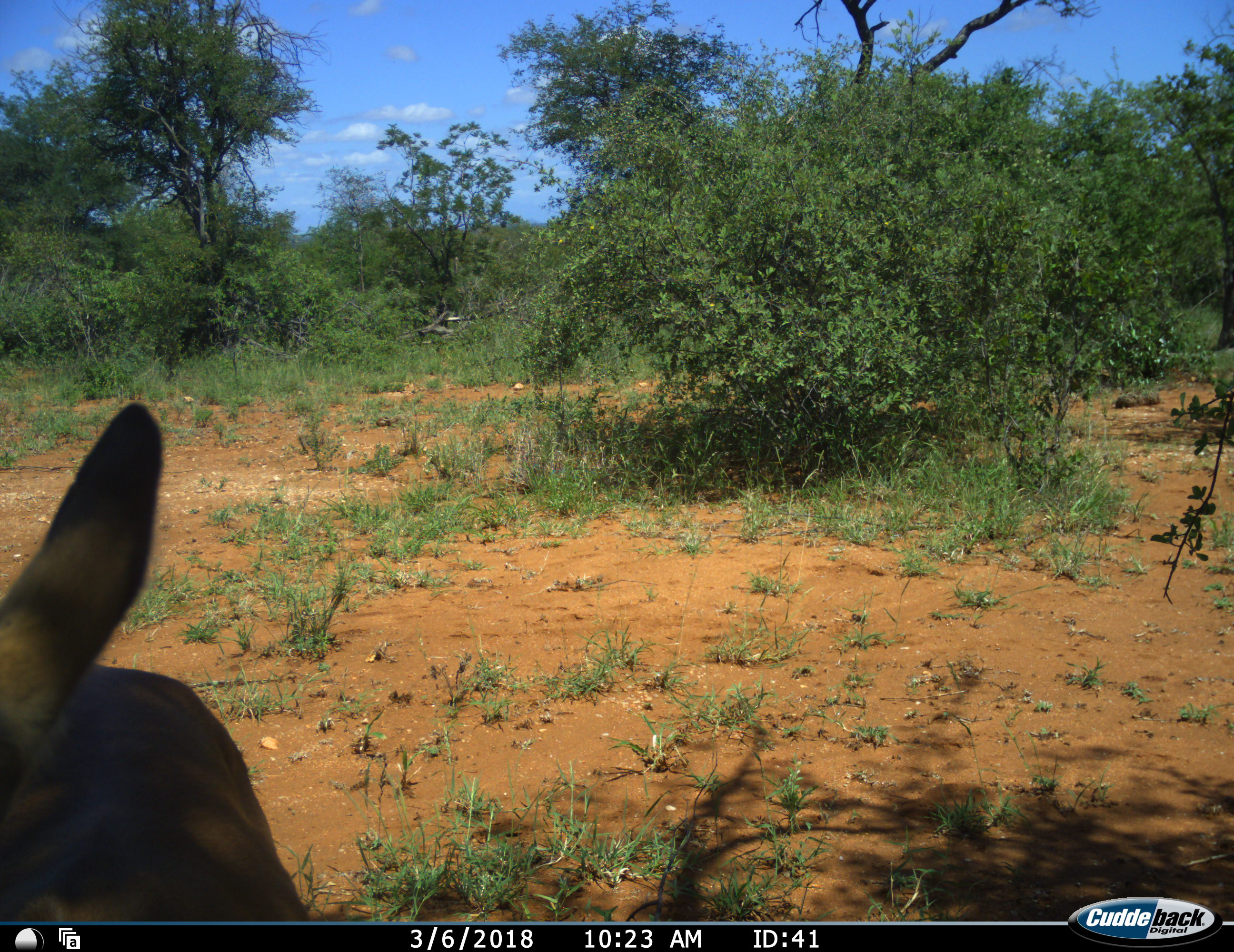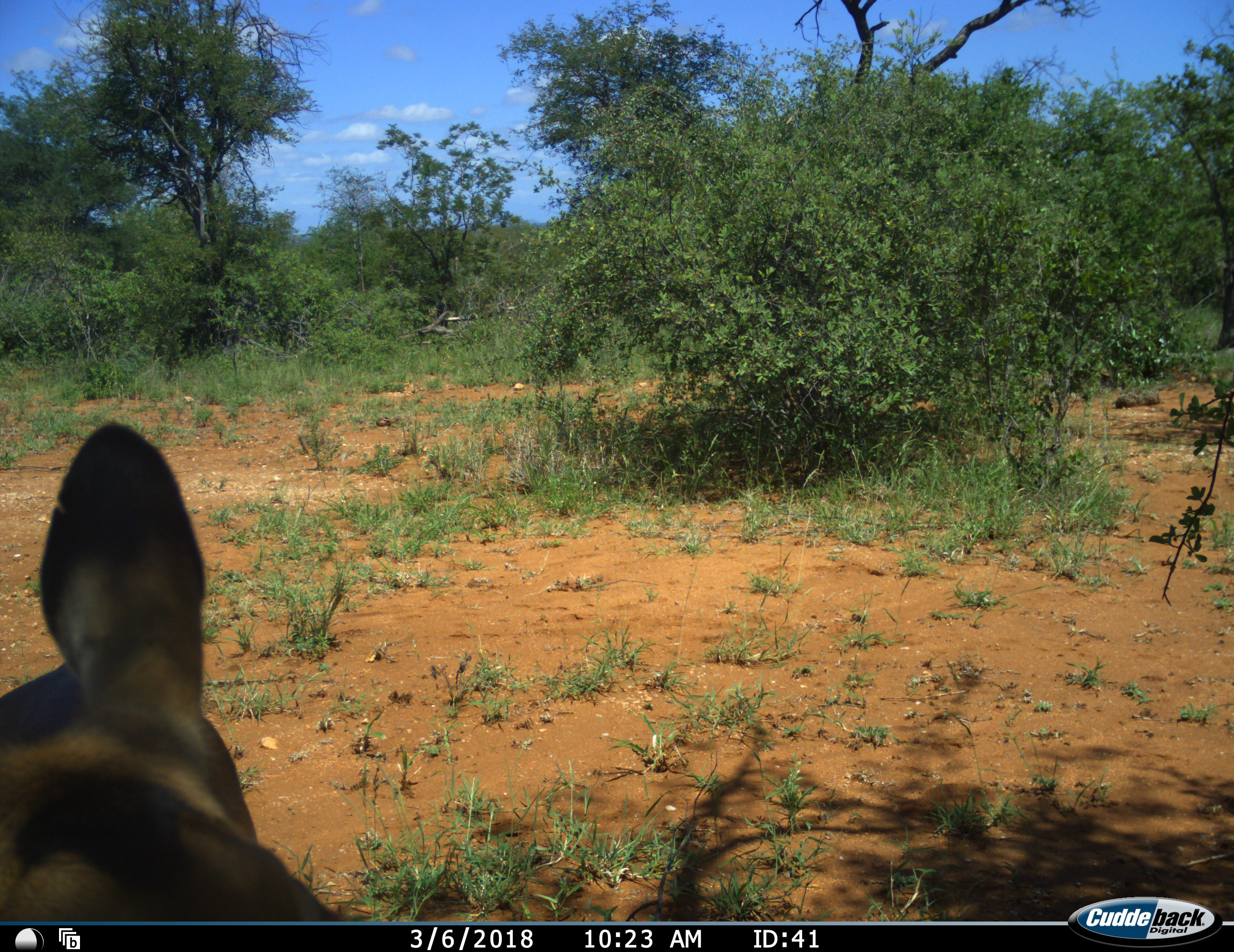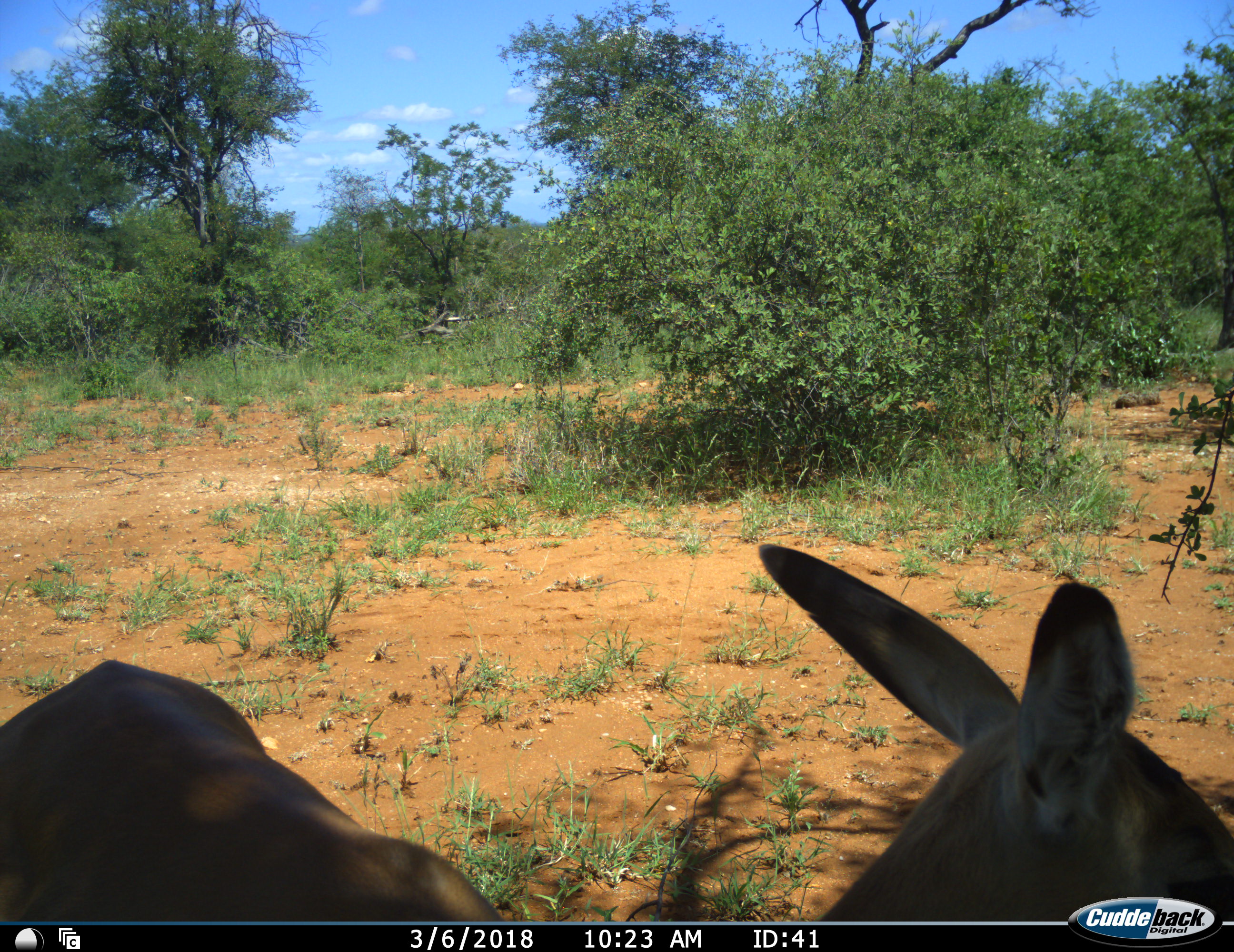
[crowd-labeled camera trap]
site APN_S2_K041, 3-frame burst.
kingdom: Animalia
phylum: Chordata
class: Mammalia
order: Artiodactyla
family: Bovidae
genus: Aepyceros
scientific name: Aepyceros melampus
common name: impala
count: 1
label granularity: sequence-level